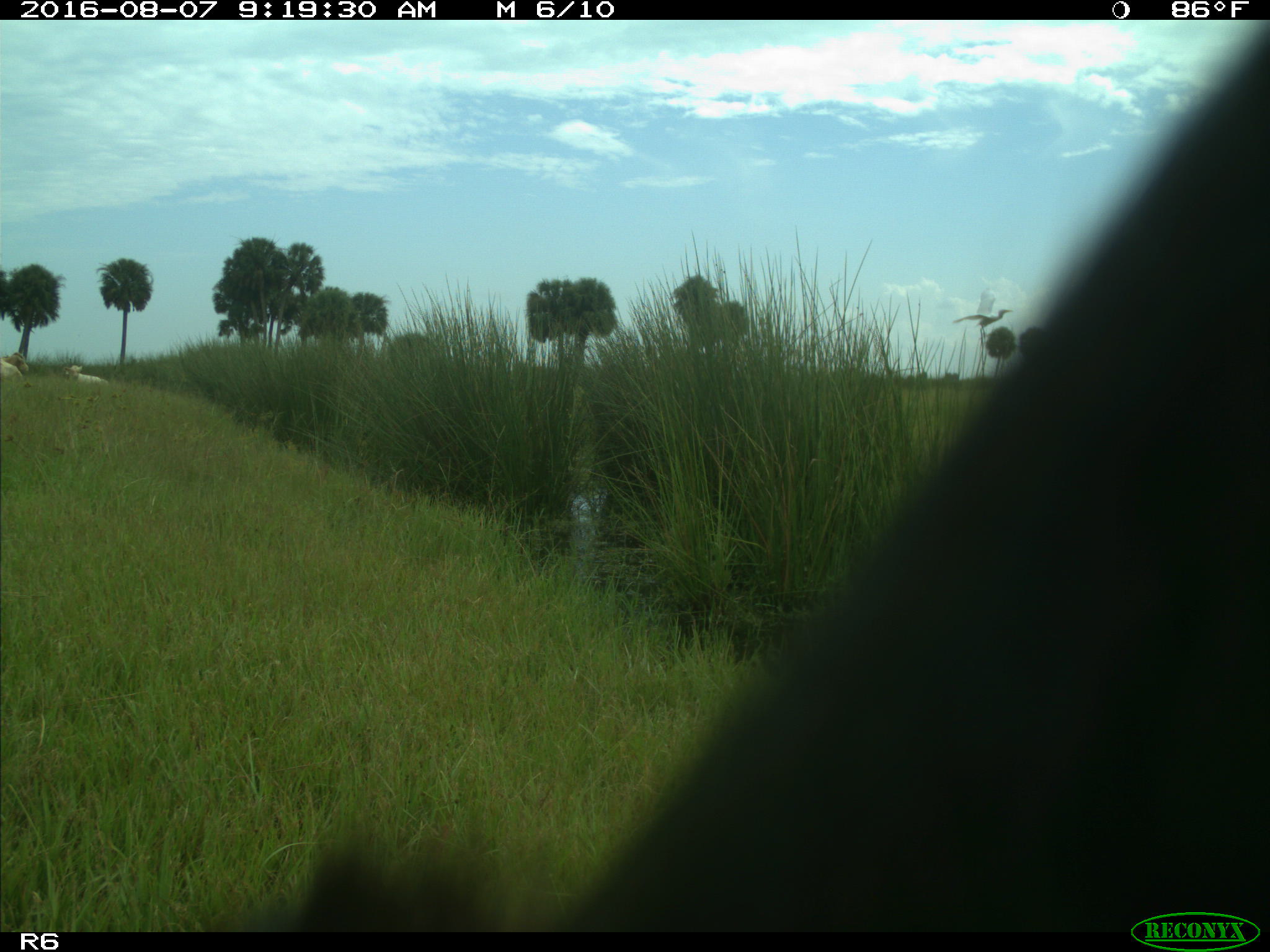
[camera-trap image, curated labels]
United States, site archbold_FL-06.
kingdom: Animalia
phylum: Chordata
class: Mammalia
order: Artiodactyla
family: Bovidae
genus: Bos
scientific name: Bos taurus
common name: domestic cow